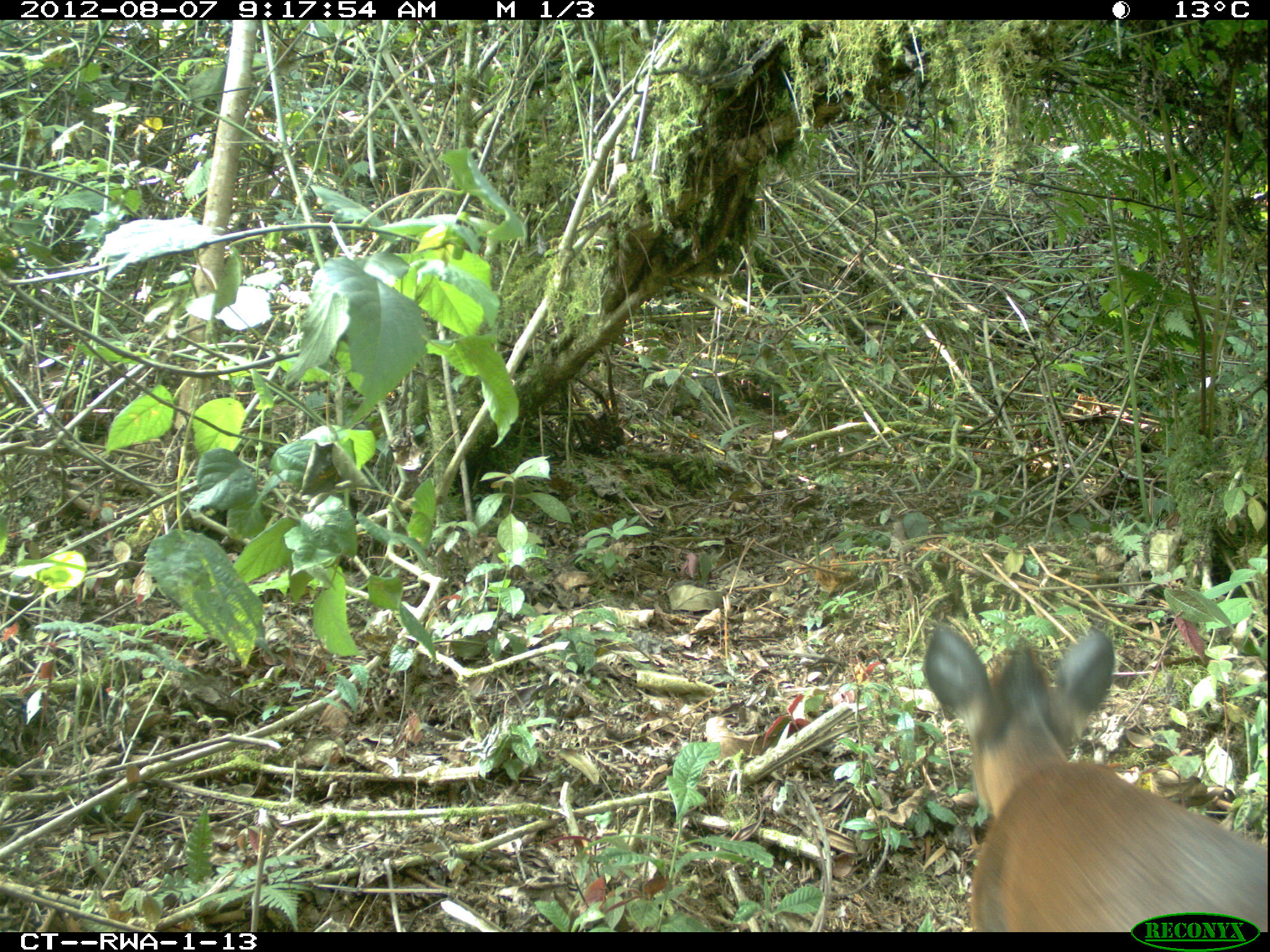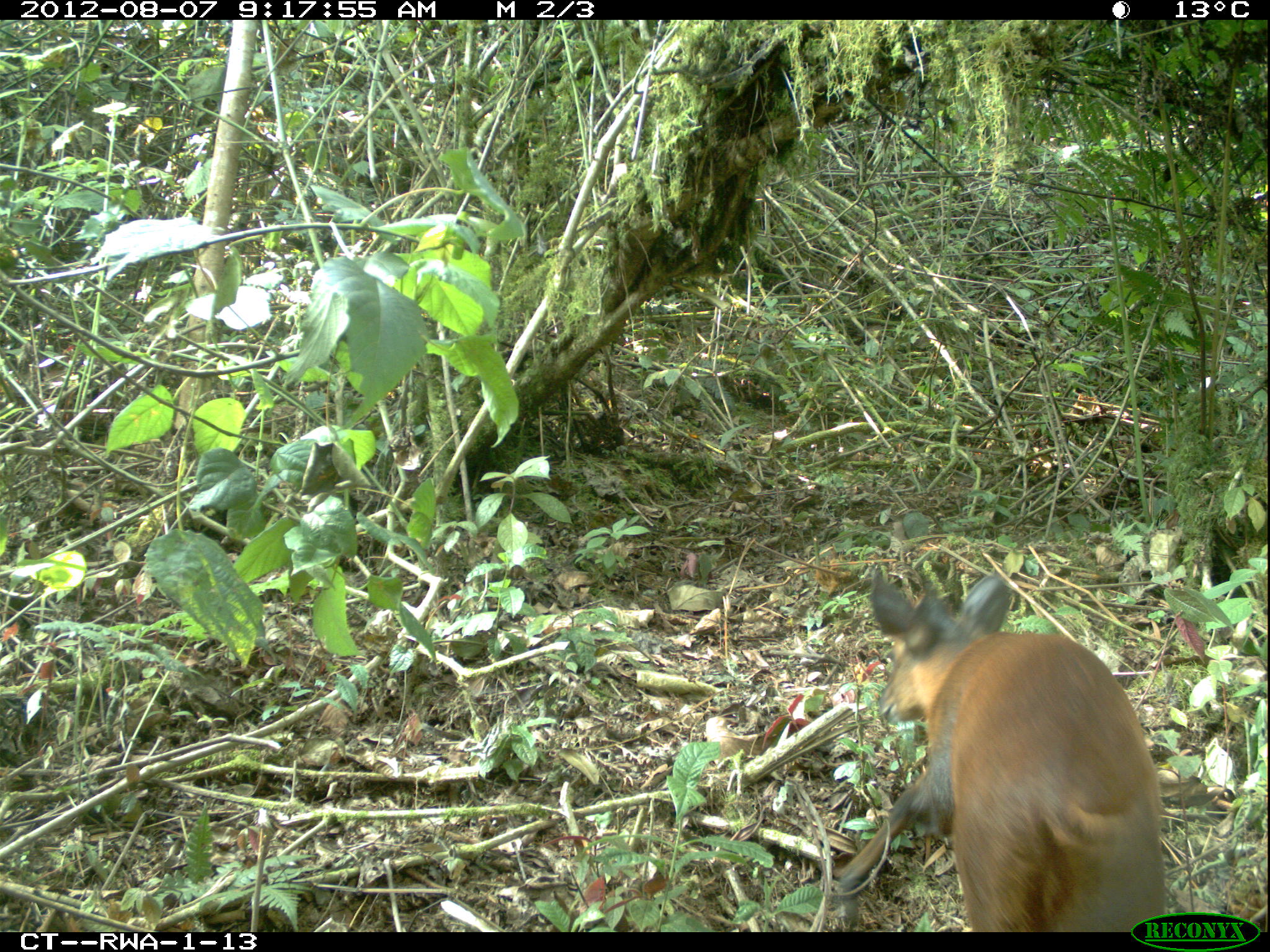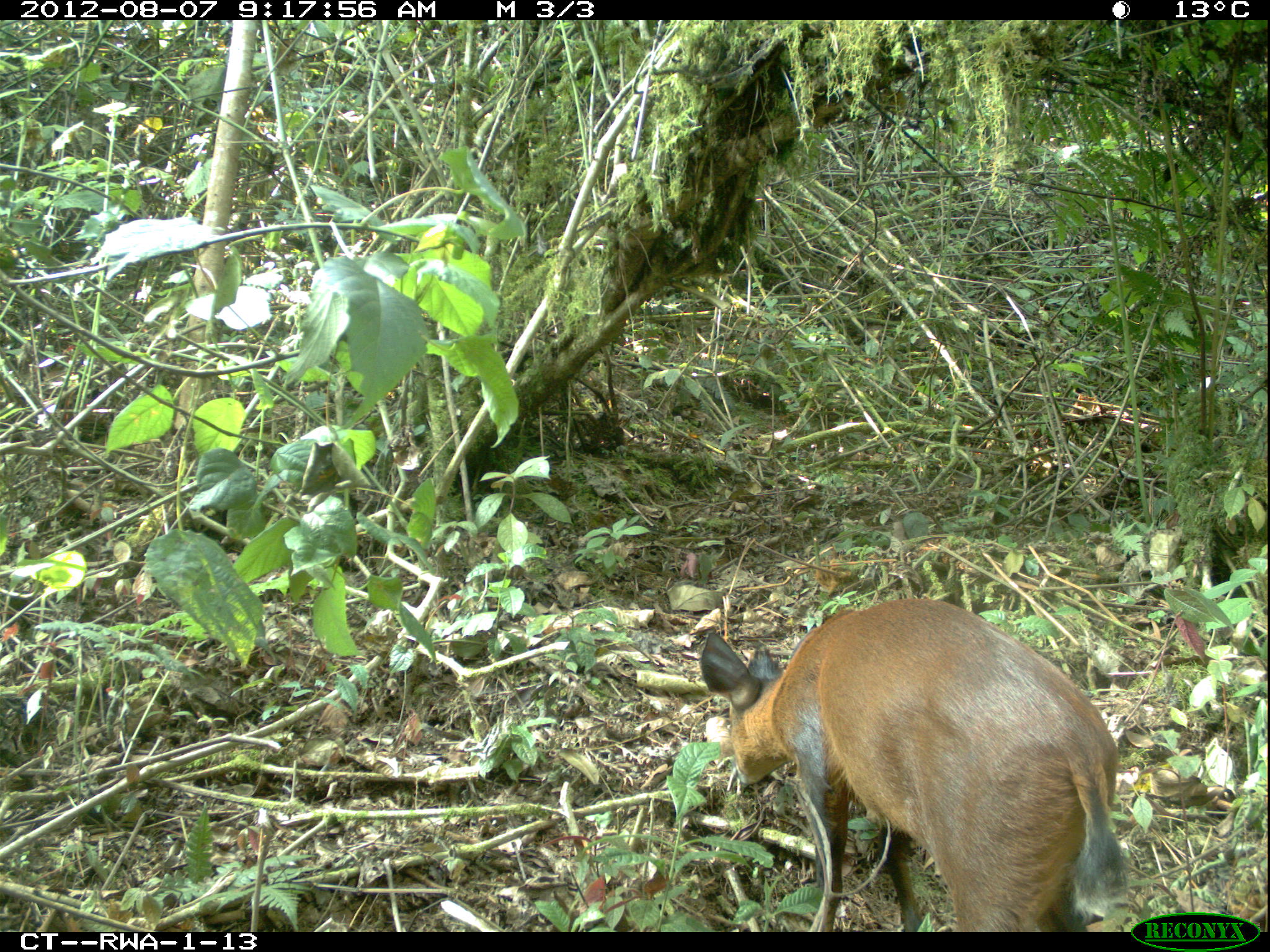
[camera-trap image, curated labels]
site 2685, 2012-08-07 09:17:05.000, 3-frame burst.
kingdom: Animalia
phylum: Chordata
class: Mammalia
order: Artiodactyla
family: Bovidae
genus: Cephalophus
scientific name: Cephalophus nigrifrons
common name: black-fronted duiker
Cephalophus nigrifrons (black-fronted duiker), count 1.